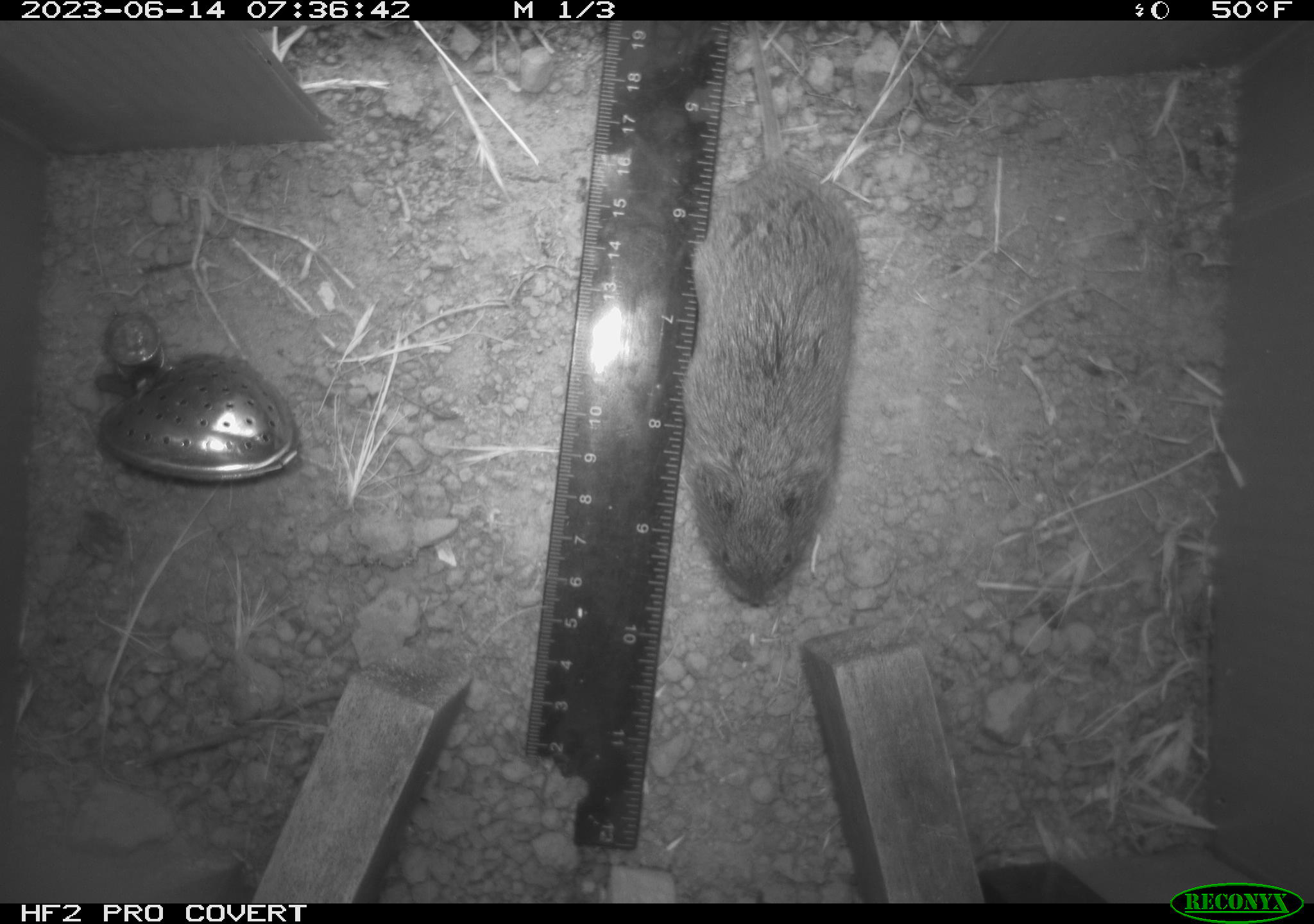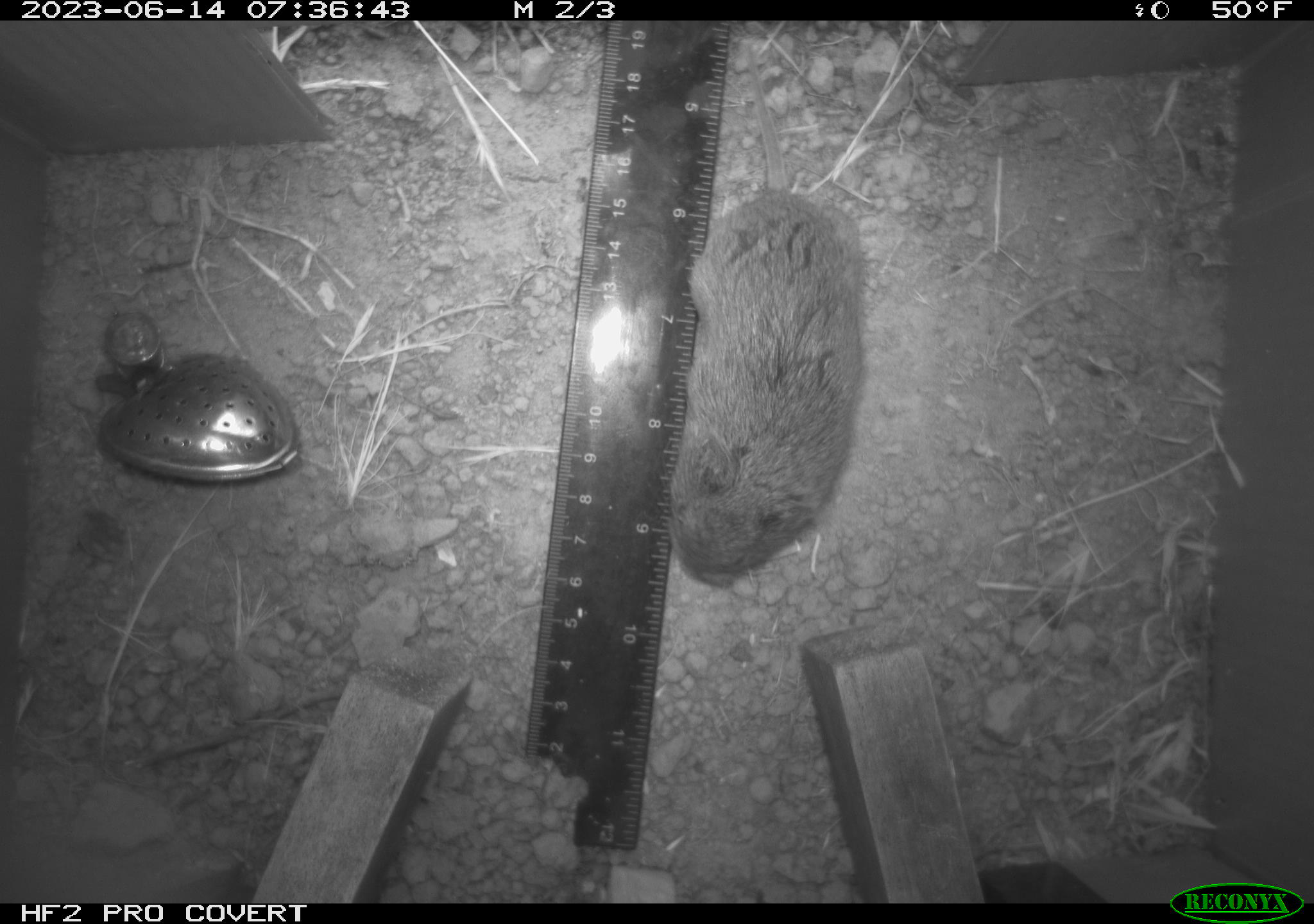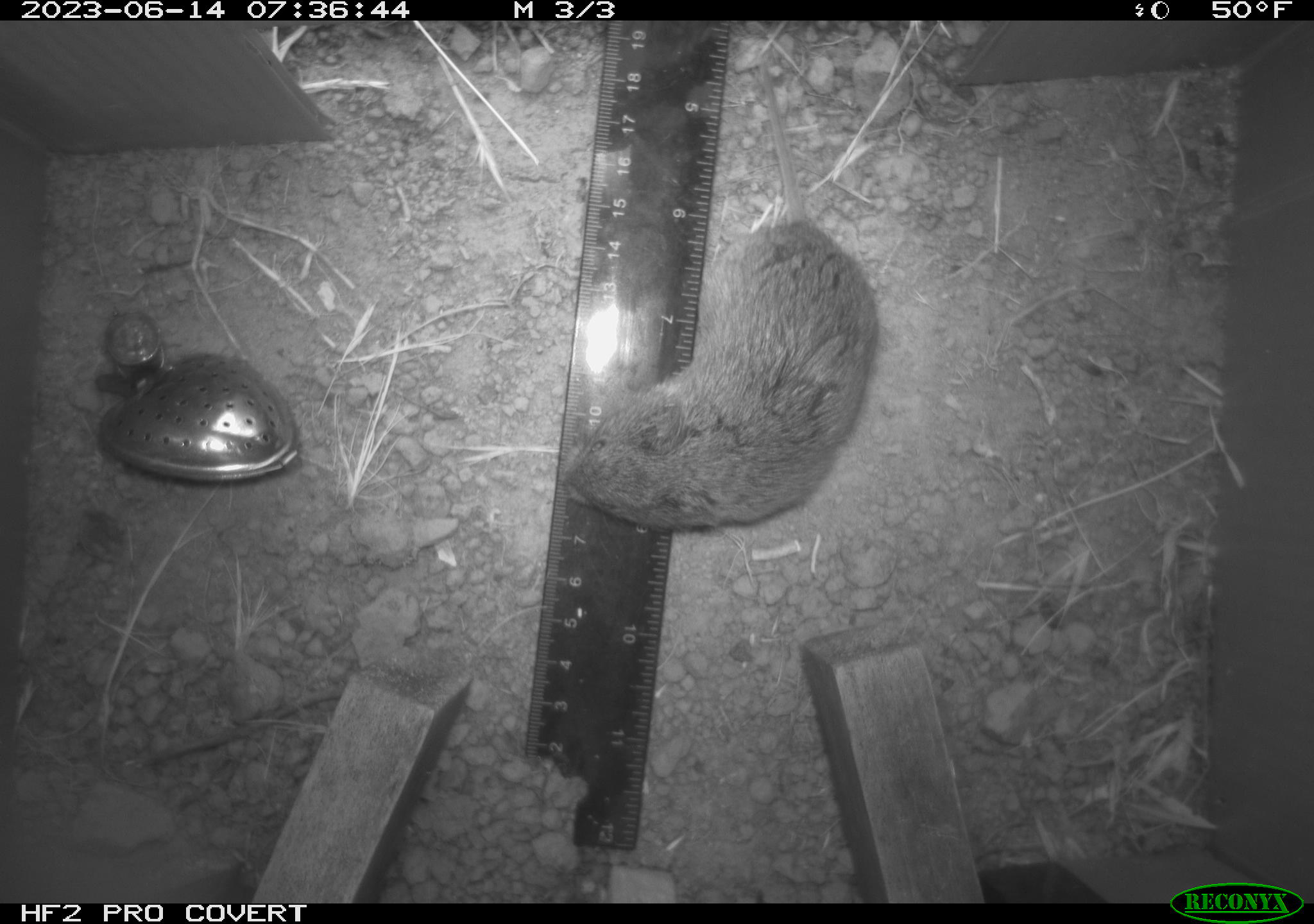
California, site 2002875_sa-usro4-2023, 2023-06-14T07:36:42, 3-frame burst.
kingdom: Animalia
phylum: Chordata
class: Mammalia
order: Rodentia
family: Cricetidae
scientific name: Arvicolinae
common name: voles, lemmings, and muskrats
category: arvicolinae subfamily